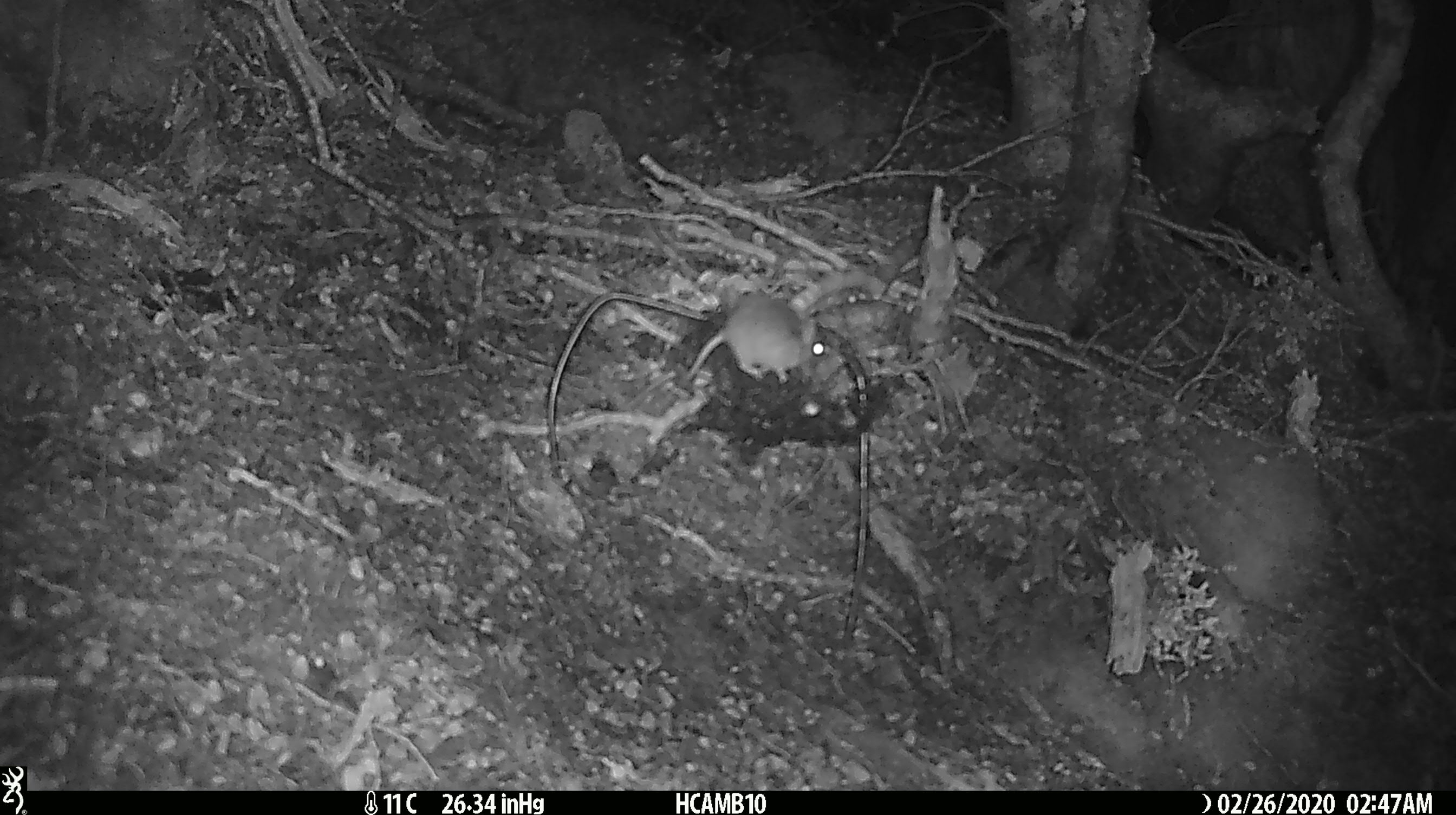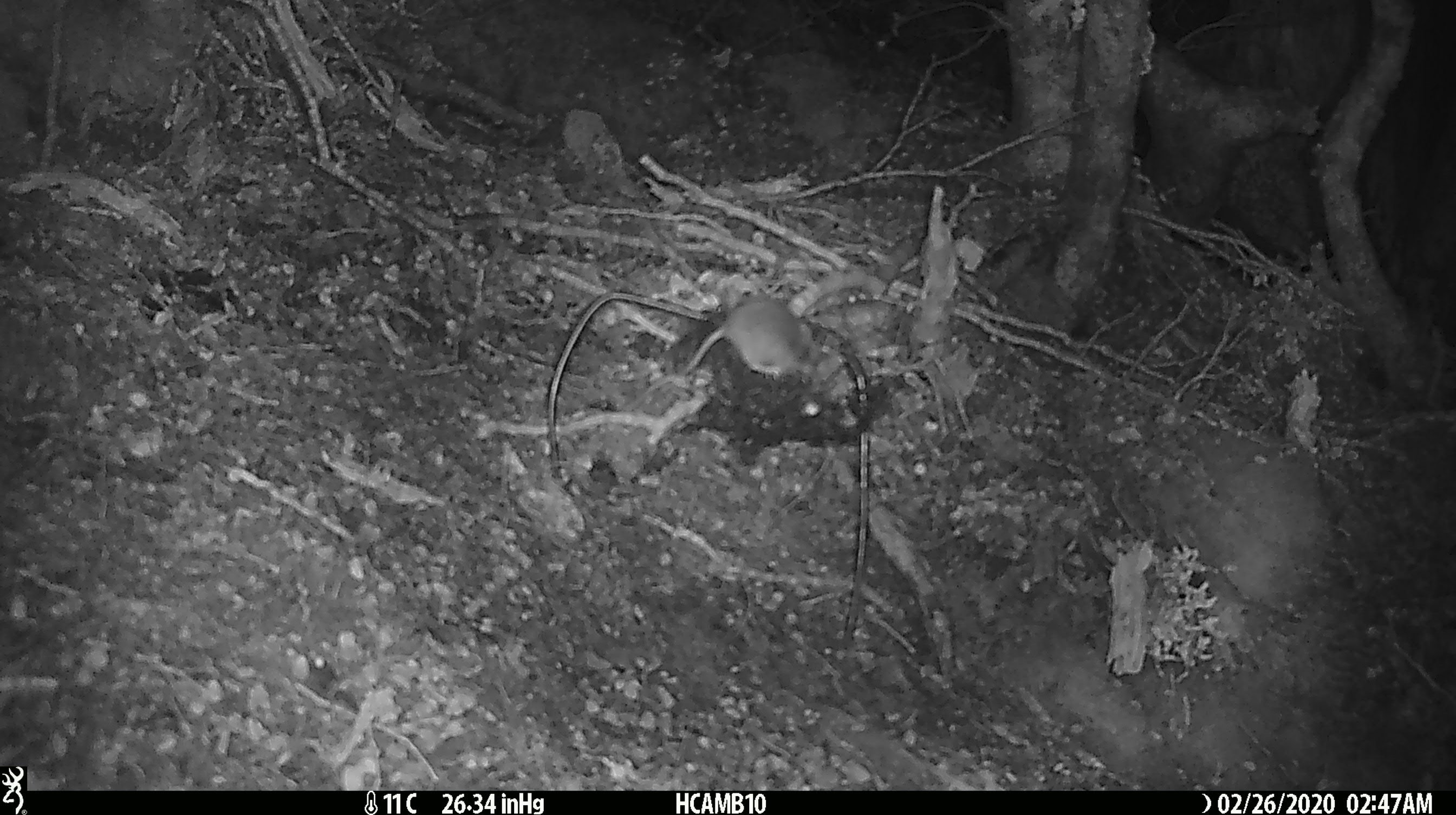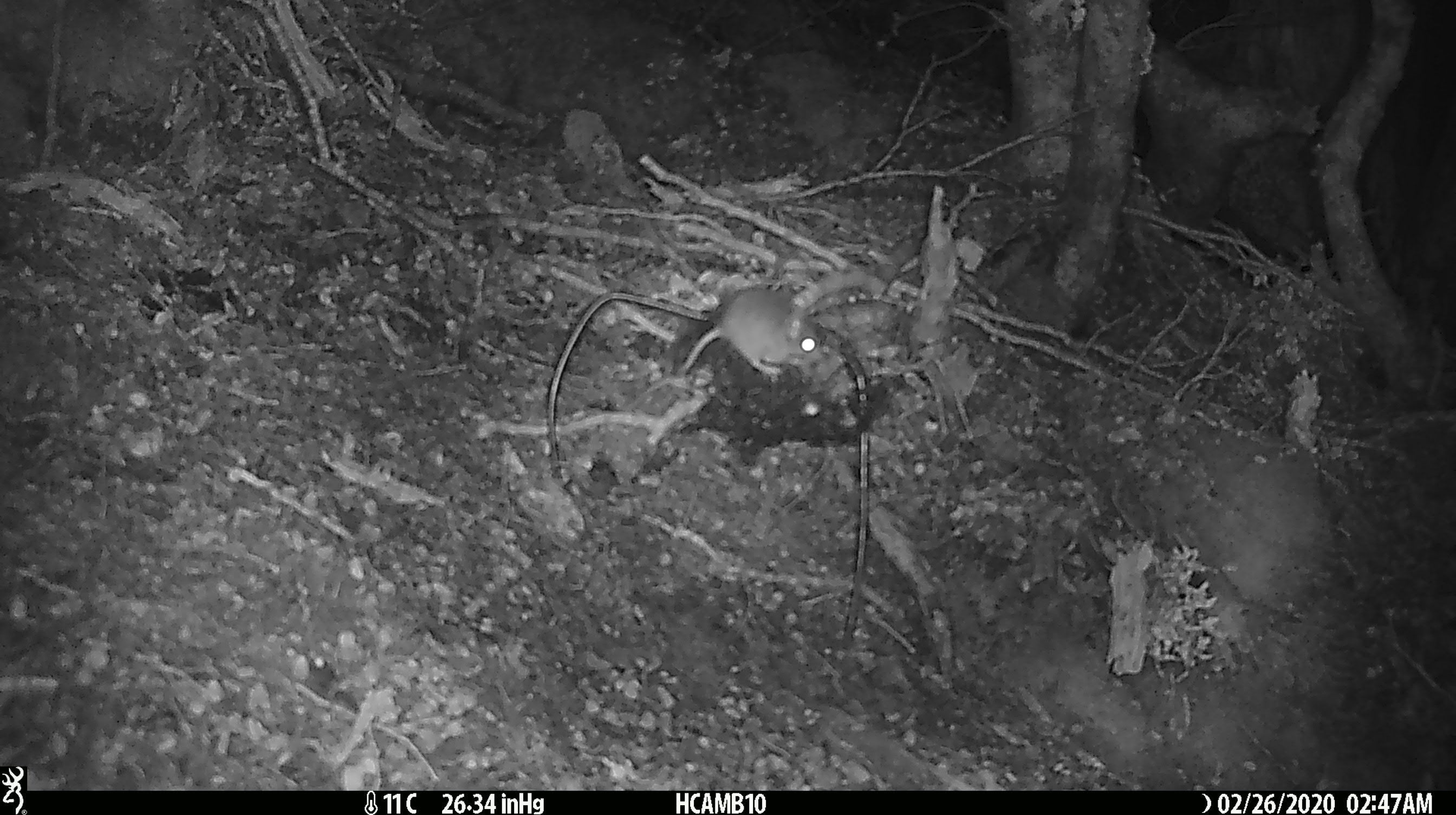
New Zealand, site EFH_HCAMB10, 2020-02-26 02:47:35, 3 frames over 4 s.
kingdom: Animalia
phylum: Chordata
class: Mammalia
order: Rodentia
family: Muridae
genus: Mus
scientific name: Mus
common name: mouse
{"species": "mouse (Mus)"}